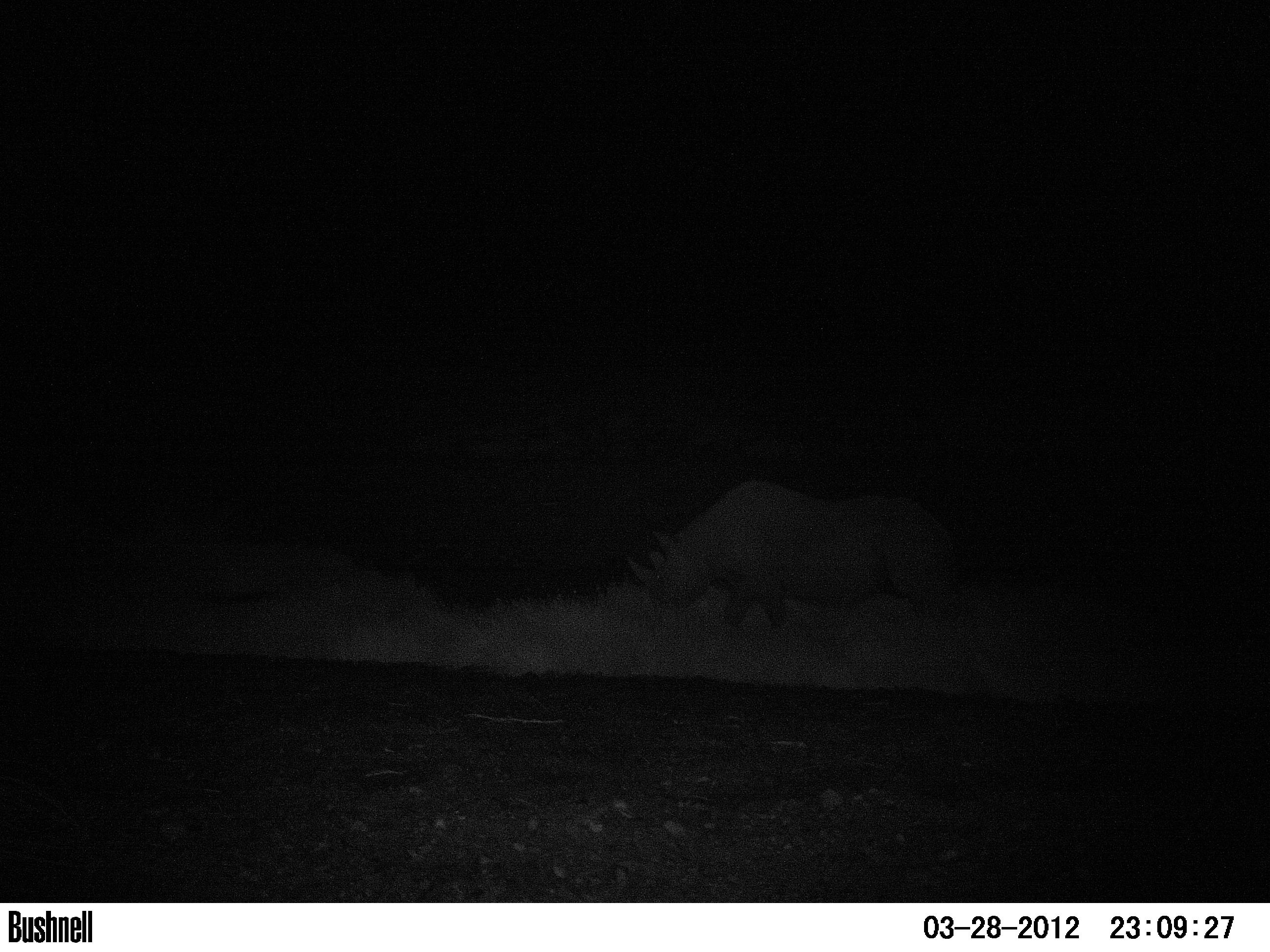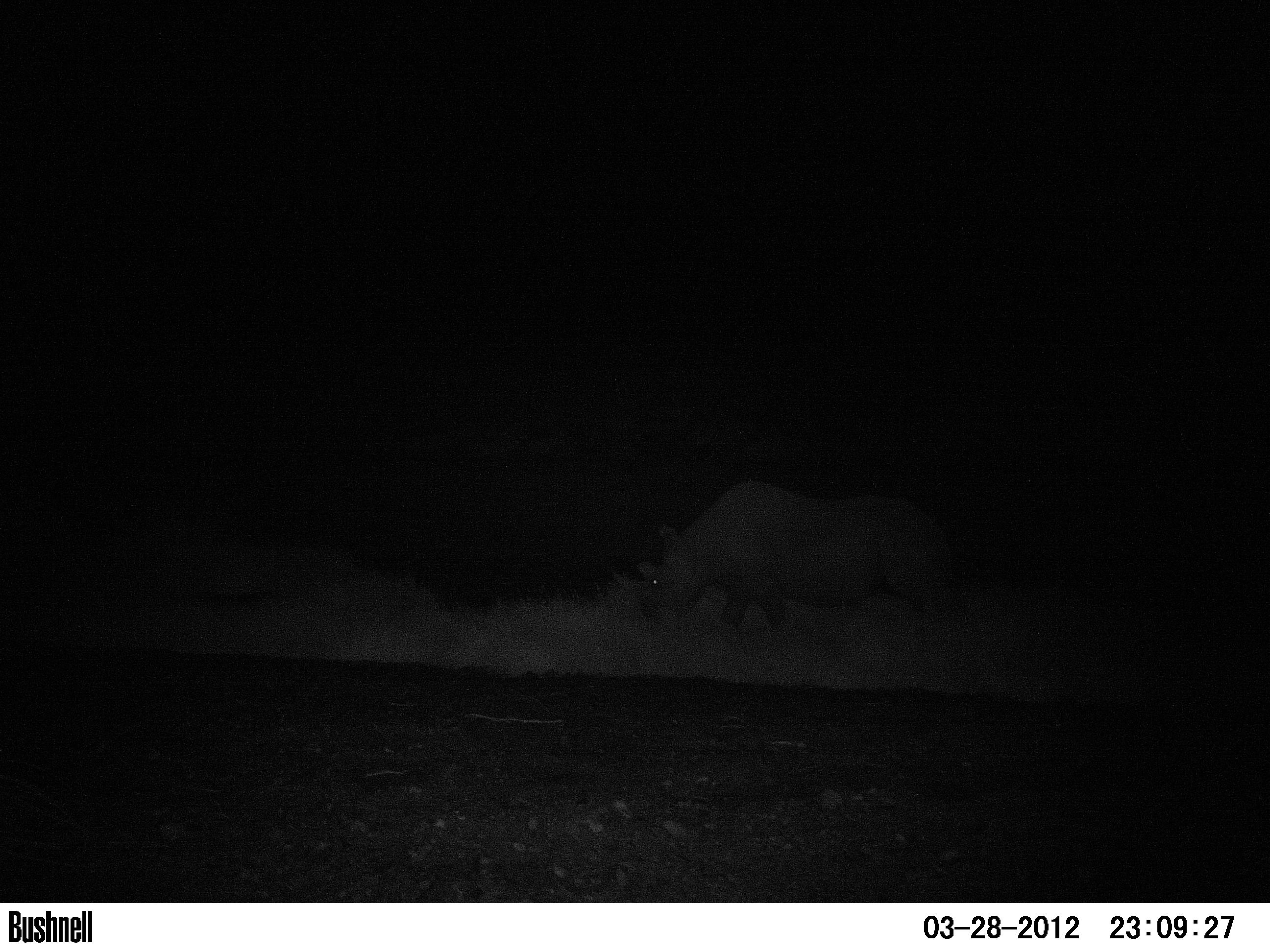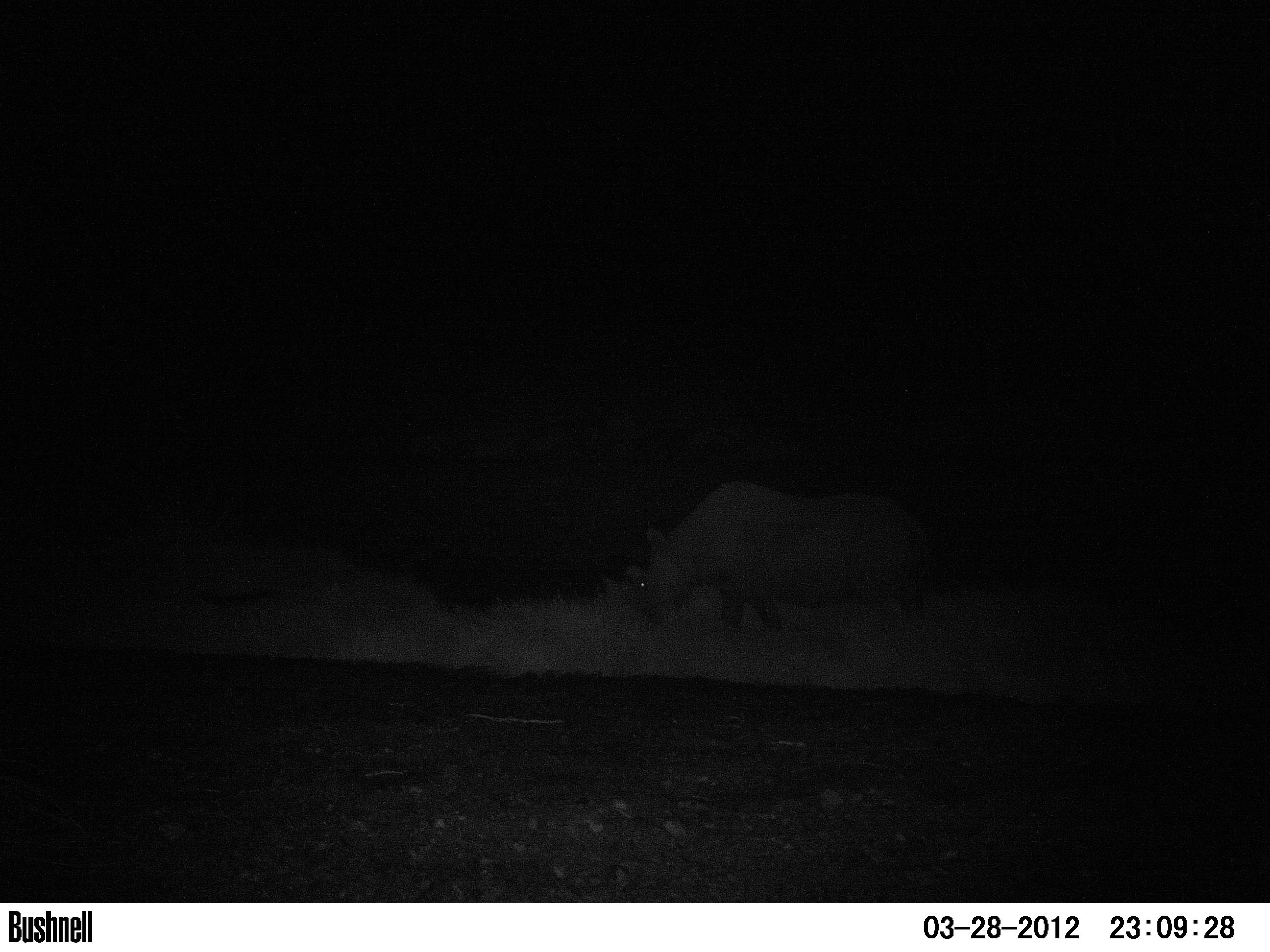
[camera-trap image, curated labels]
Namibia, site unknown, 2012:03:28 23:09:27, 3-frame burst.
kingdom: Animalia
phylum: Chordata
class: Mammalia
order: Perissodactyla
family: Rhinocerotidae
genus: Diceros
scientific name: Diceros bicornis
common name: black rhinoceros